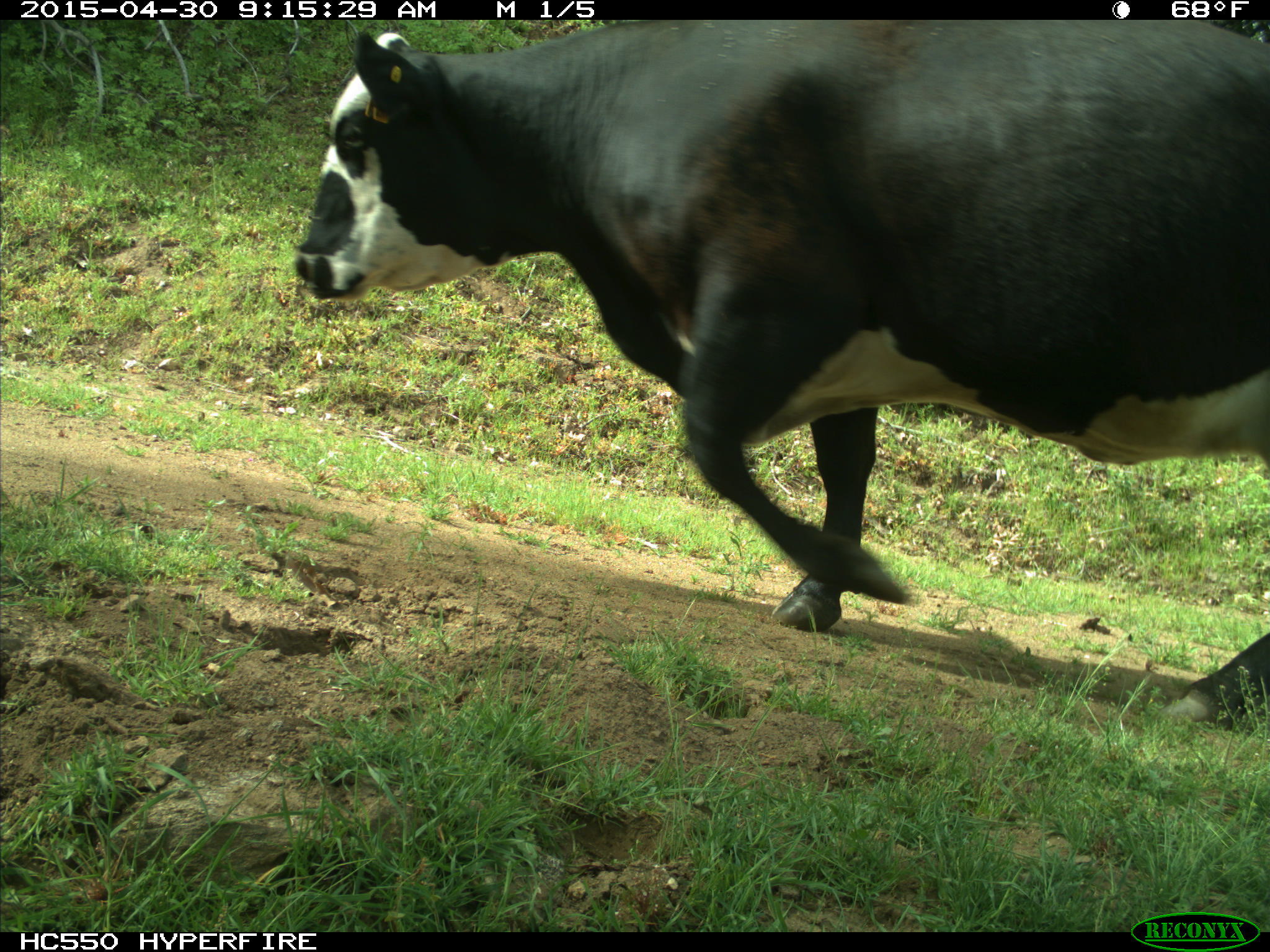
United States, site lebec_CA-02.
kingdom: Animalia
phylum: Chordata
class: Mammalia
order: Artiodactyla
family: Bovidae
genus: Bos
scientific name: Bos taurus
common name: domestic cow